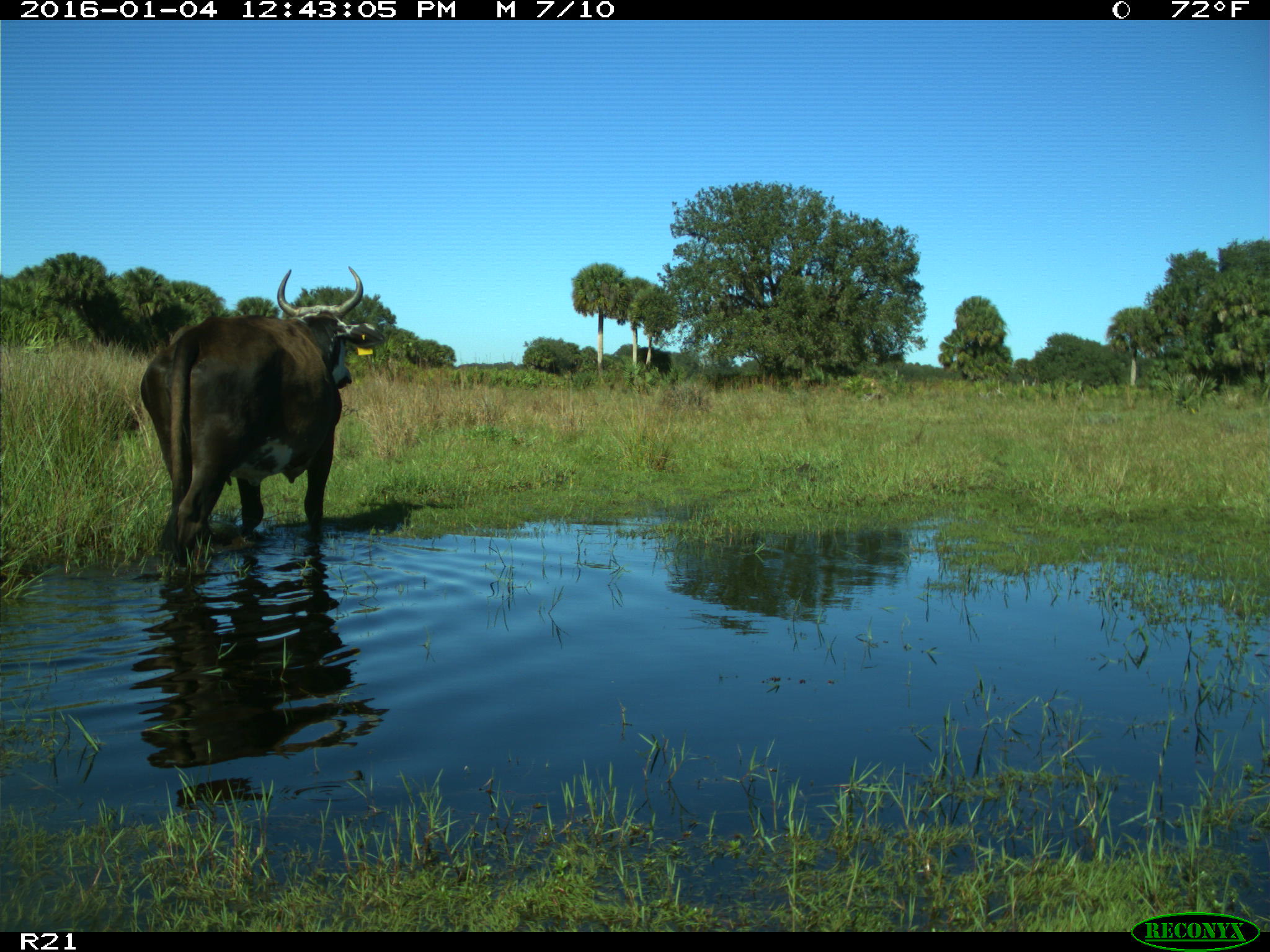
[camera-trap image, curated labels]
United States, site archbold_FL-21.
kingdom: Animalia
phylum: Chordata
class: Mammalia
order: Artiodactyla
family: Bovidae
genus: Bos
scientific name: Bos taurus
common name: domestic cow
Bos taurus (domestic cow).